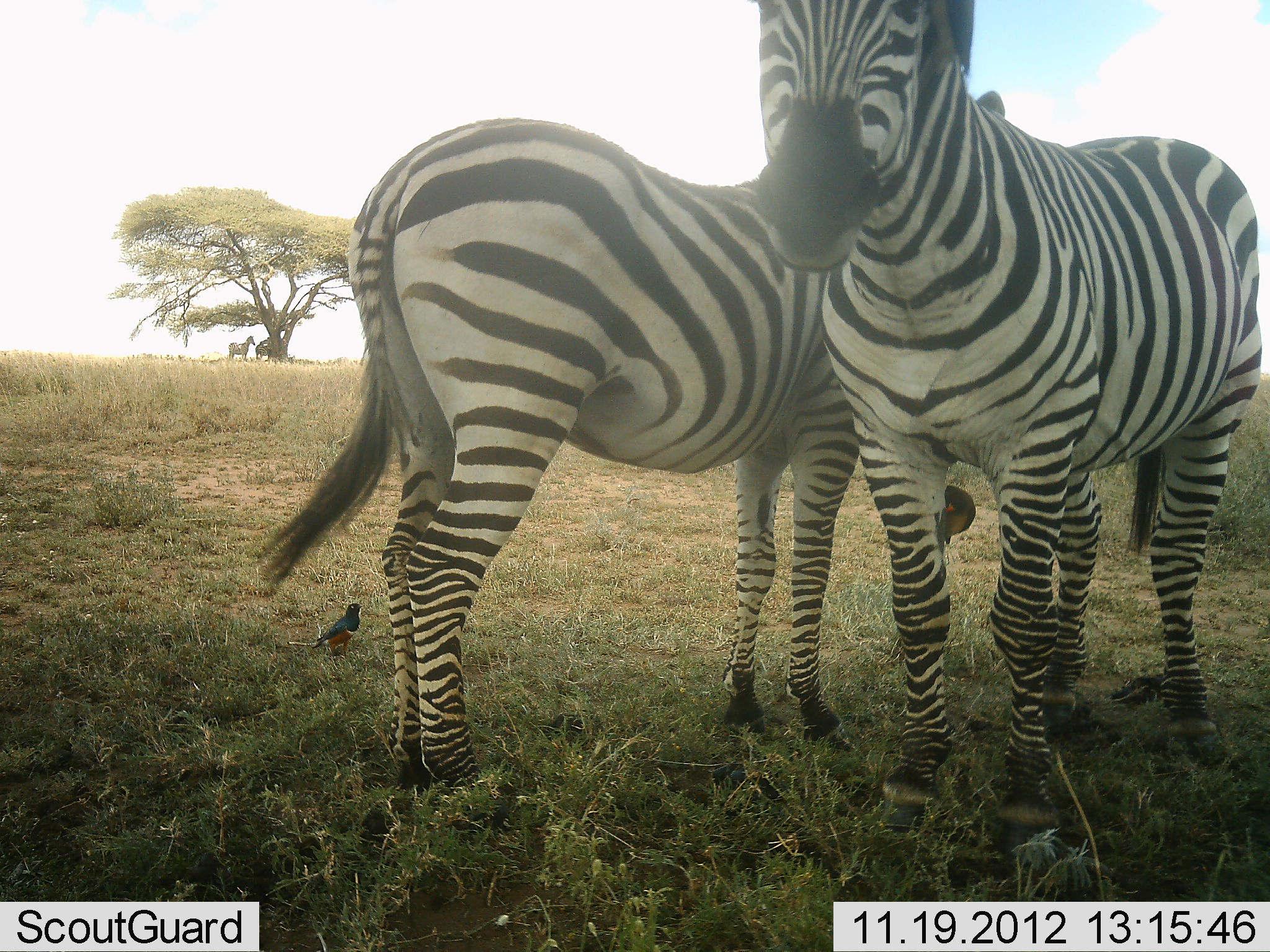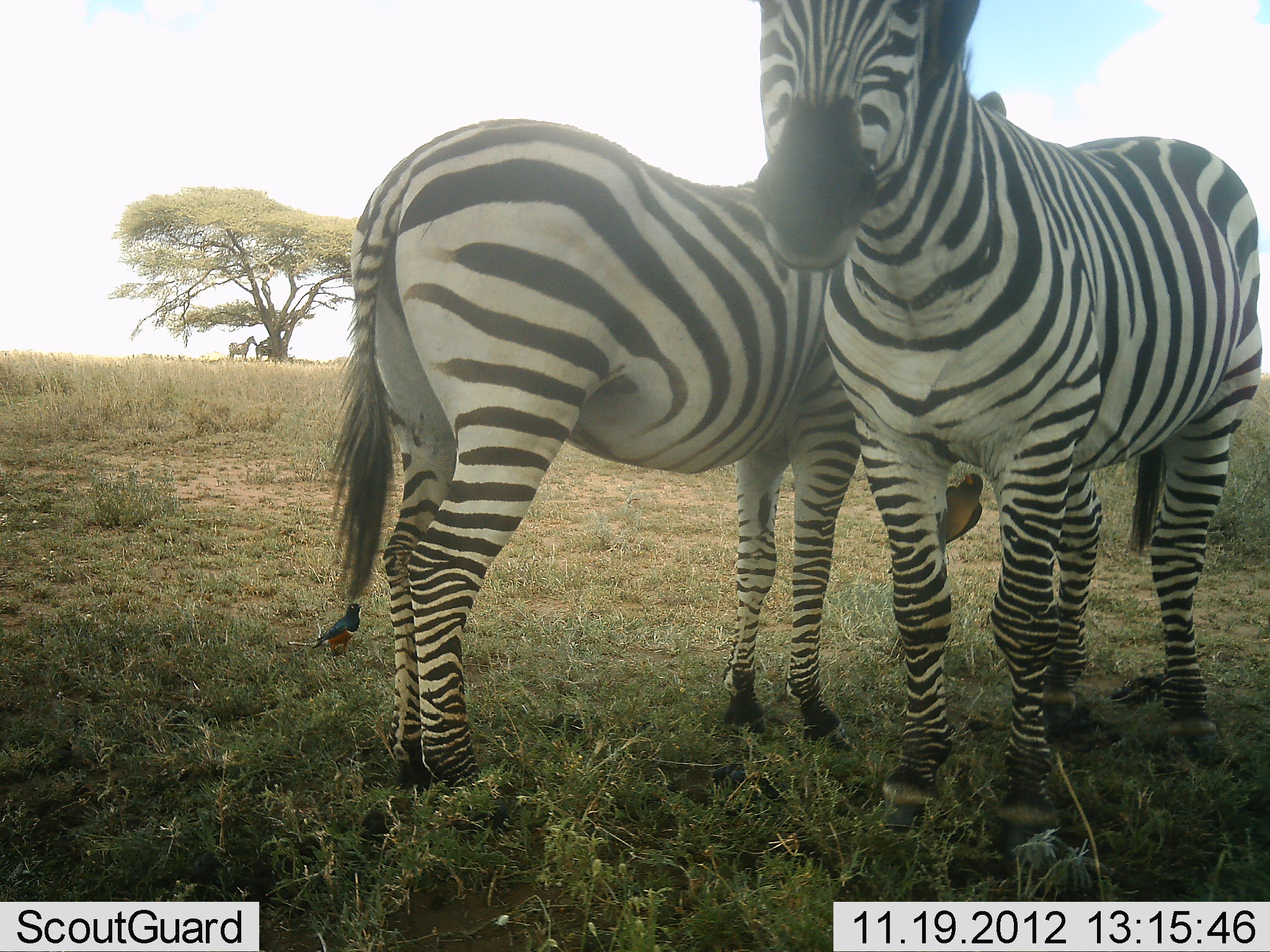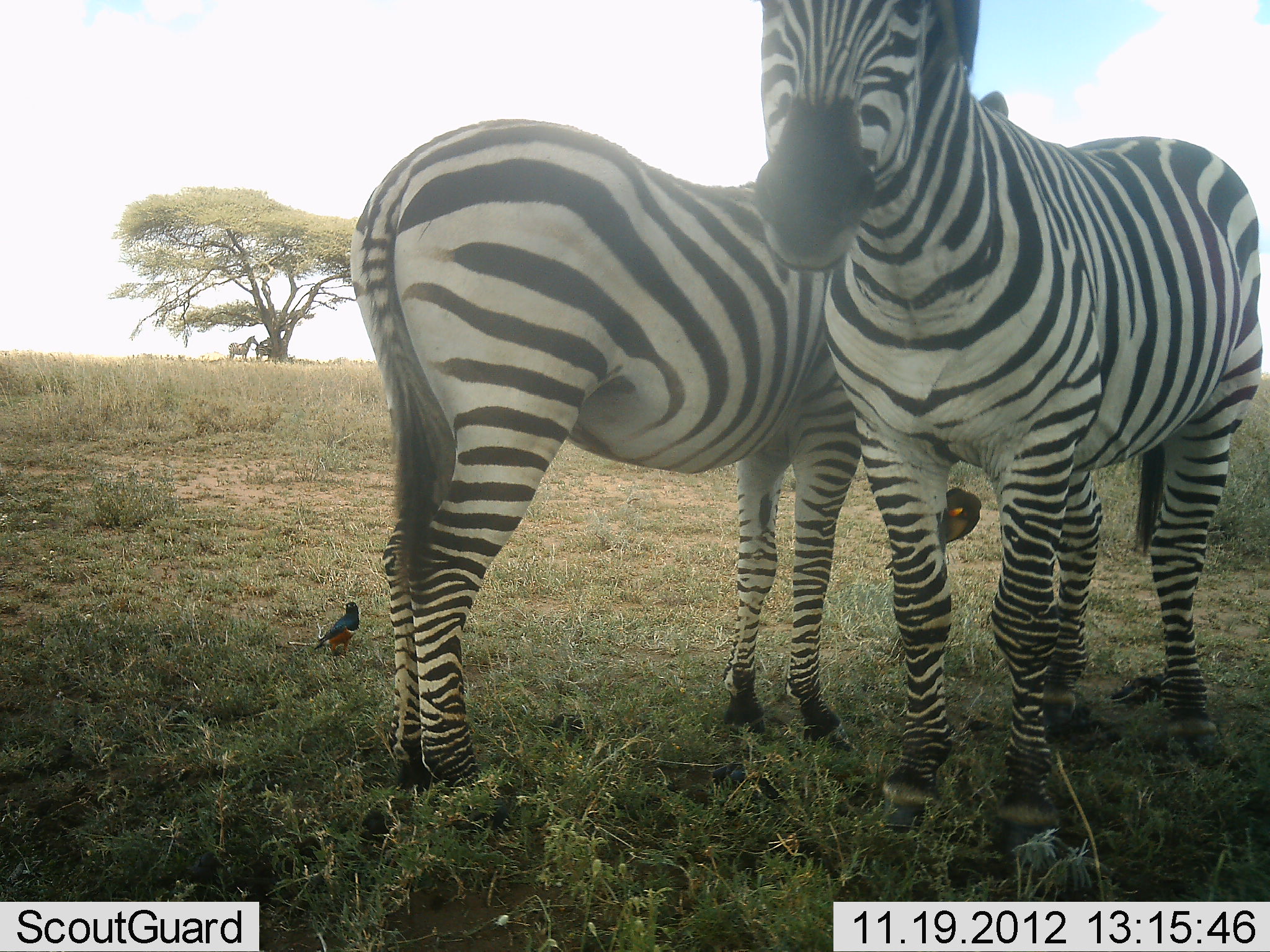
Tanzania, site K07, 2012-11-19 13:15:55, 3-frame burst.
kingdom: Animalia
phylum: Chordata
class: Aves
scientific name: Aves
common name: bird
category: otherbird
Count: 2.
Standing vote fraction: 50%.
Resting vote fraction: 0%.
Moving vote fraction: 10%.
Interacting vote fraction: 40%.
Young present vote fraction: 0%.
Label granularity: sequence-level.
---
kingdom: Animalia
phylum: Chordata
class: Mammalia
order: Perissodactyla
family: Equidae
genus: Equus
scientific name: Equus quagga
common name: plains zebra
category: zebra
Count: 2.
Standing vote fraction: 94%.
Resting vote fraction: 11%.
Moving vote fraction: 6%.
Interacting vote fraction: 22%.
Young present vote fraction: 0%.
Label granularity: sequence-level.